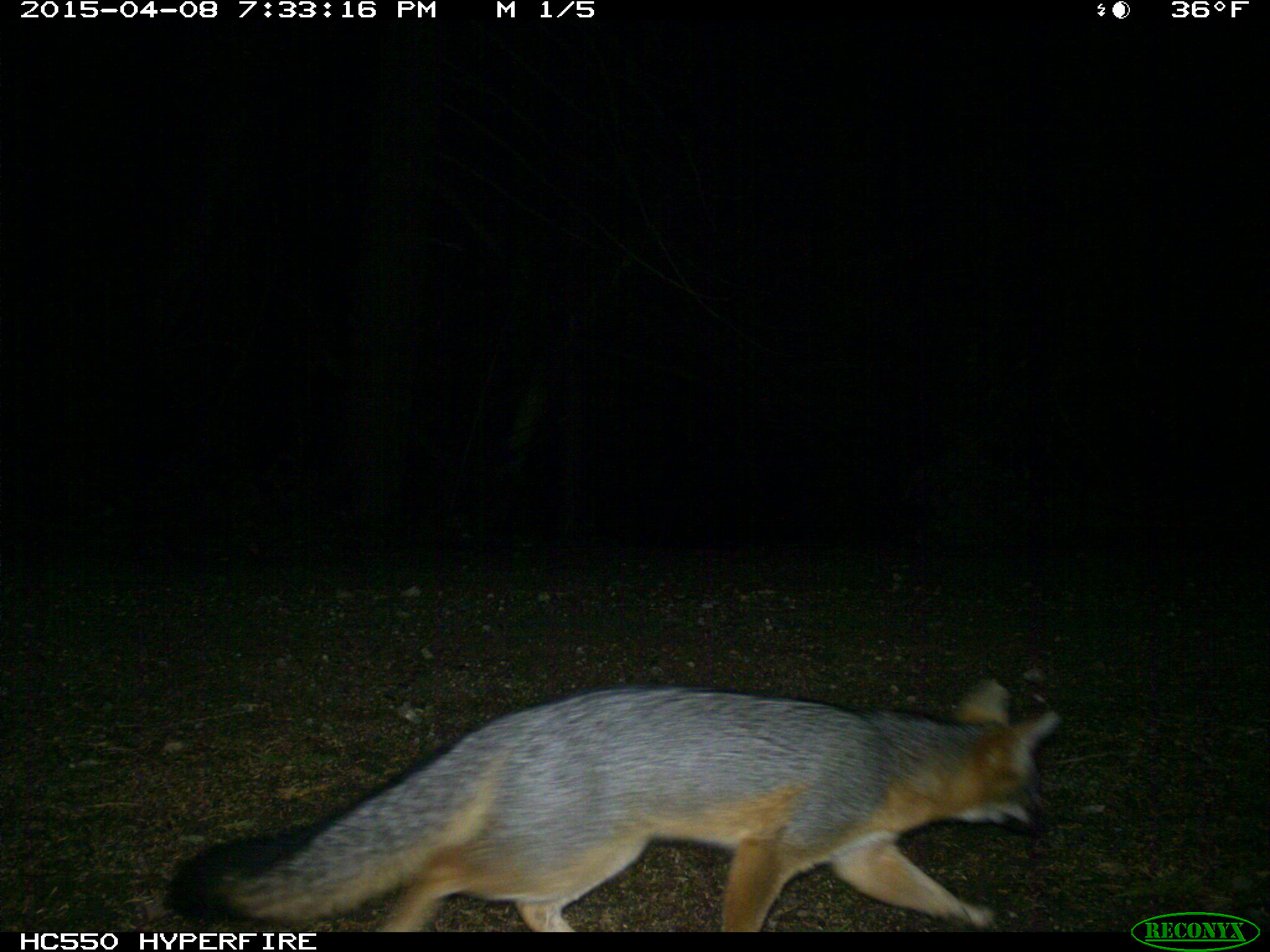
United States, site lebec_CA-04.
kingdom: Animalia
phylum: Chordata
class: Mammalia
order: Carnivora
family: Canidae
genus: Urocyon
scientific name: Urocyon cinereoargenteus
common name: gray fox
Urocyon cinereoargenteus (gray fox).